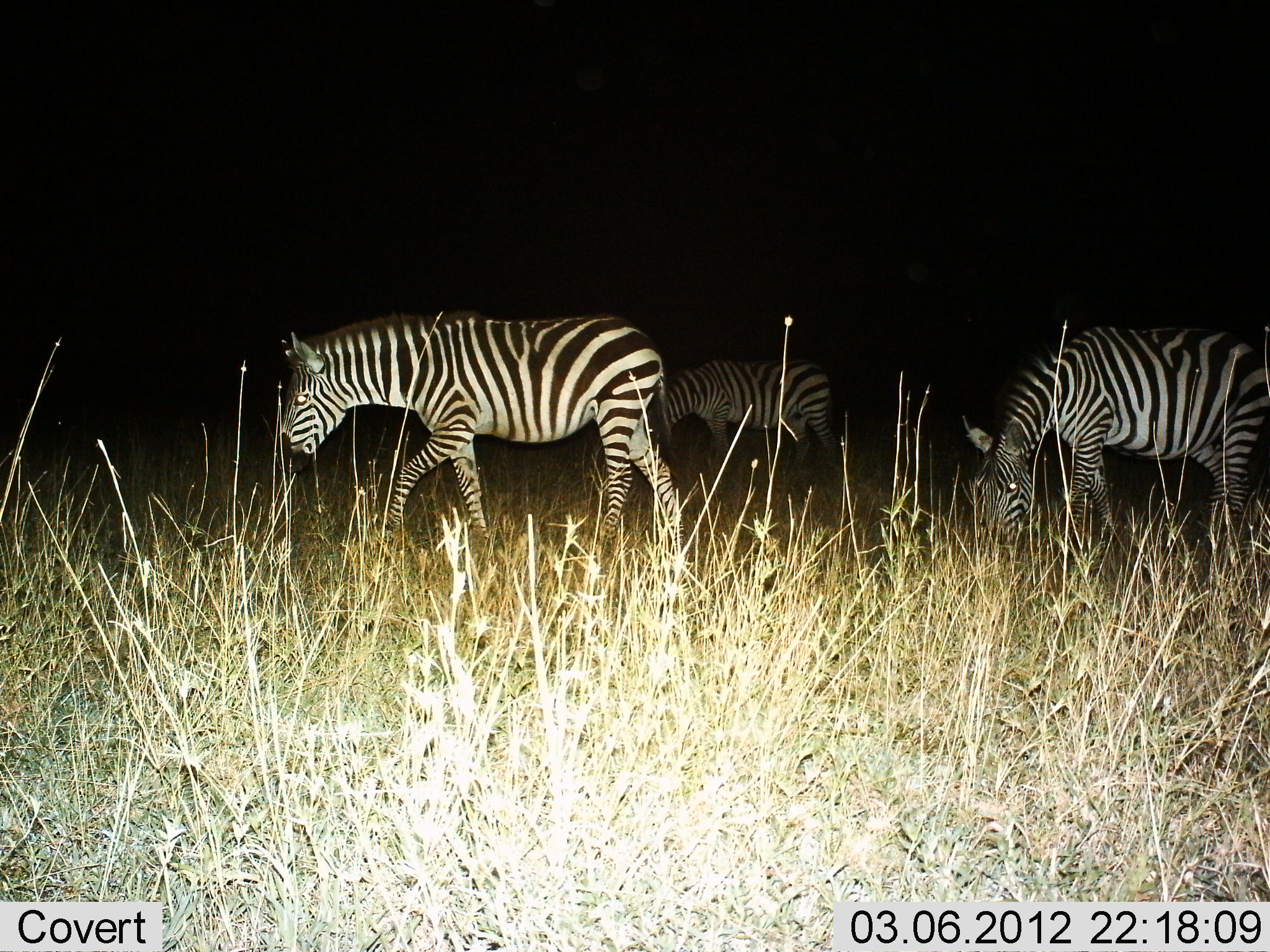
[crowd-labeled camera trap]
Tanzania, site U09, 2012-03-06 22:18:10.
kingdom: Animalia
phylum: Chordata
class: Mammalia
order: Perissodactyla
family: Equidae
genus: Equus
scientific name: Equus quagga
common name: plains zebra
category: zebra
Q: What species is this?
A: Zebra (plains zebra) (Equus quagga).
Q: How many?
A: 3.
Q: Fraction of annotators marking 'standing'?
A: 28%.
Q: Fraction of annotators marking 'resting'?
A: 0%.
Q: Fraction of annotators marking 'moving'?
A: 60%.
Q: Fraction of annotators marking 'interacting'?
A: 0%.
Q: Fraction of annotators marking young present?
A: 0%.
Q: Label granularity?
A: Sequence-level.